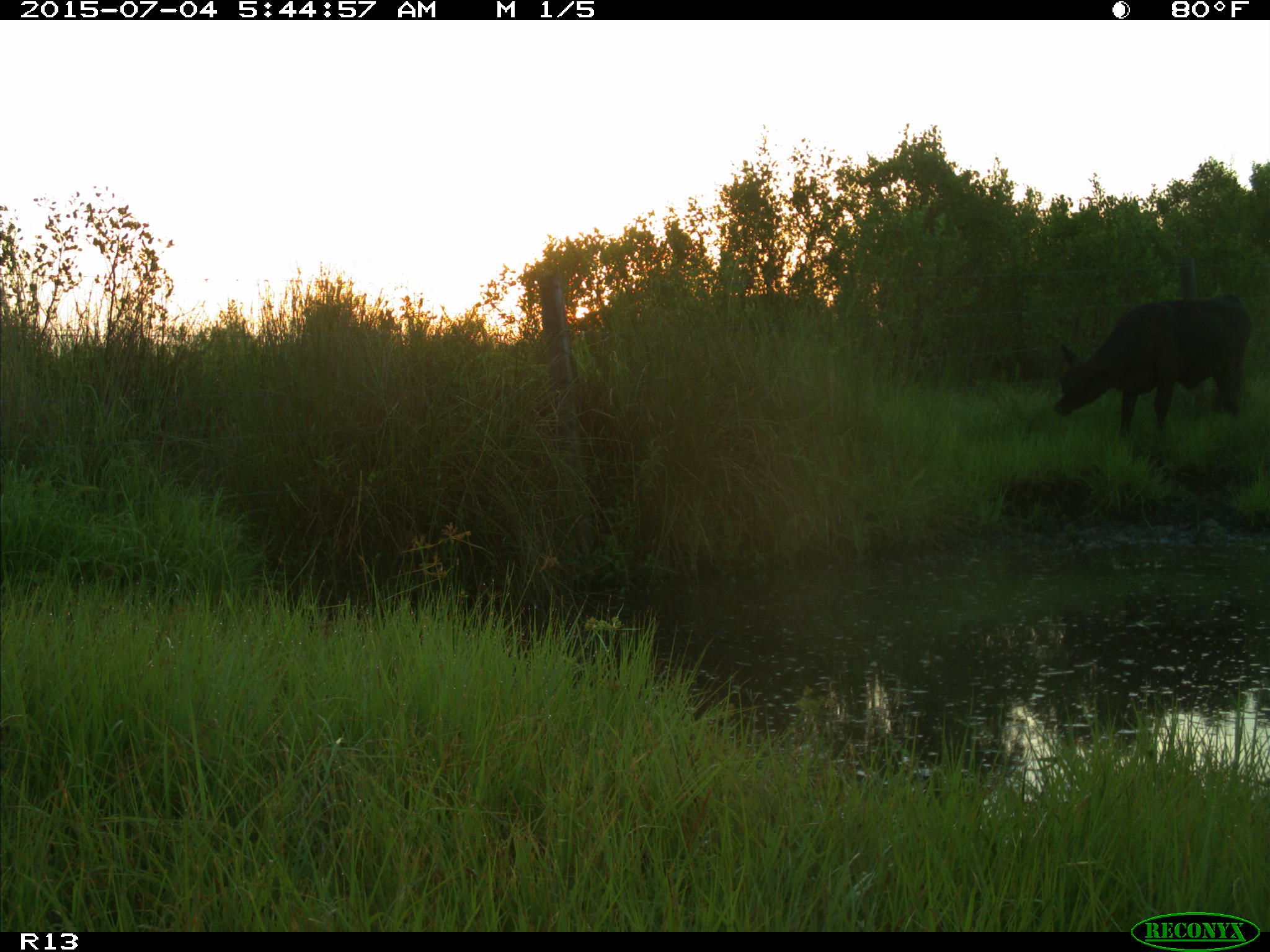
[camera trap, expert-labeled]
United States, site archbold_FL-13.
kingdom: Animalia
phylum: Chordata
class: Mammalia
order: Artiodactyla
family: Bovidae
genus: Bos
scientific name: Bos taurus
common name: domestic cow